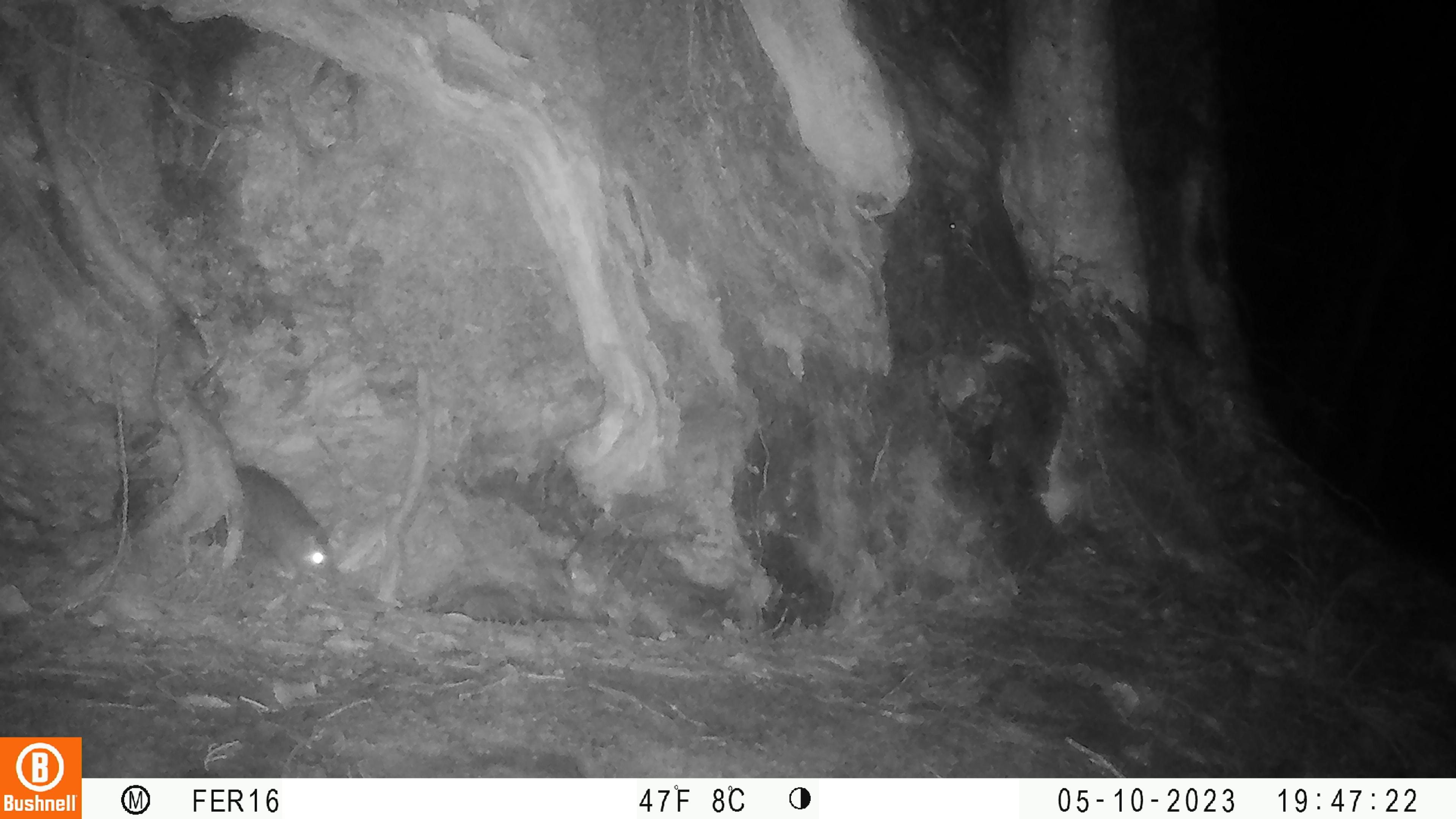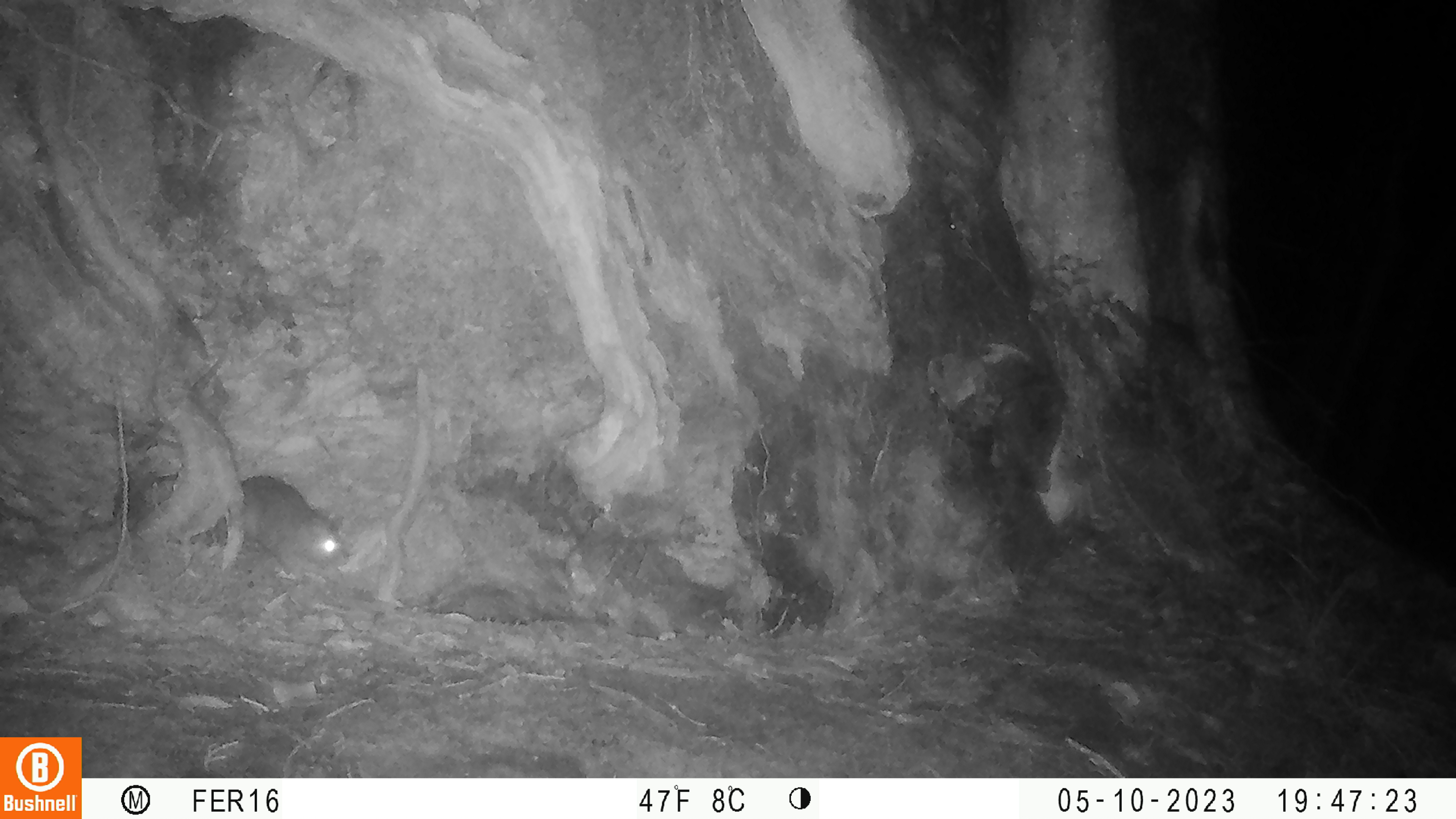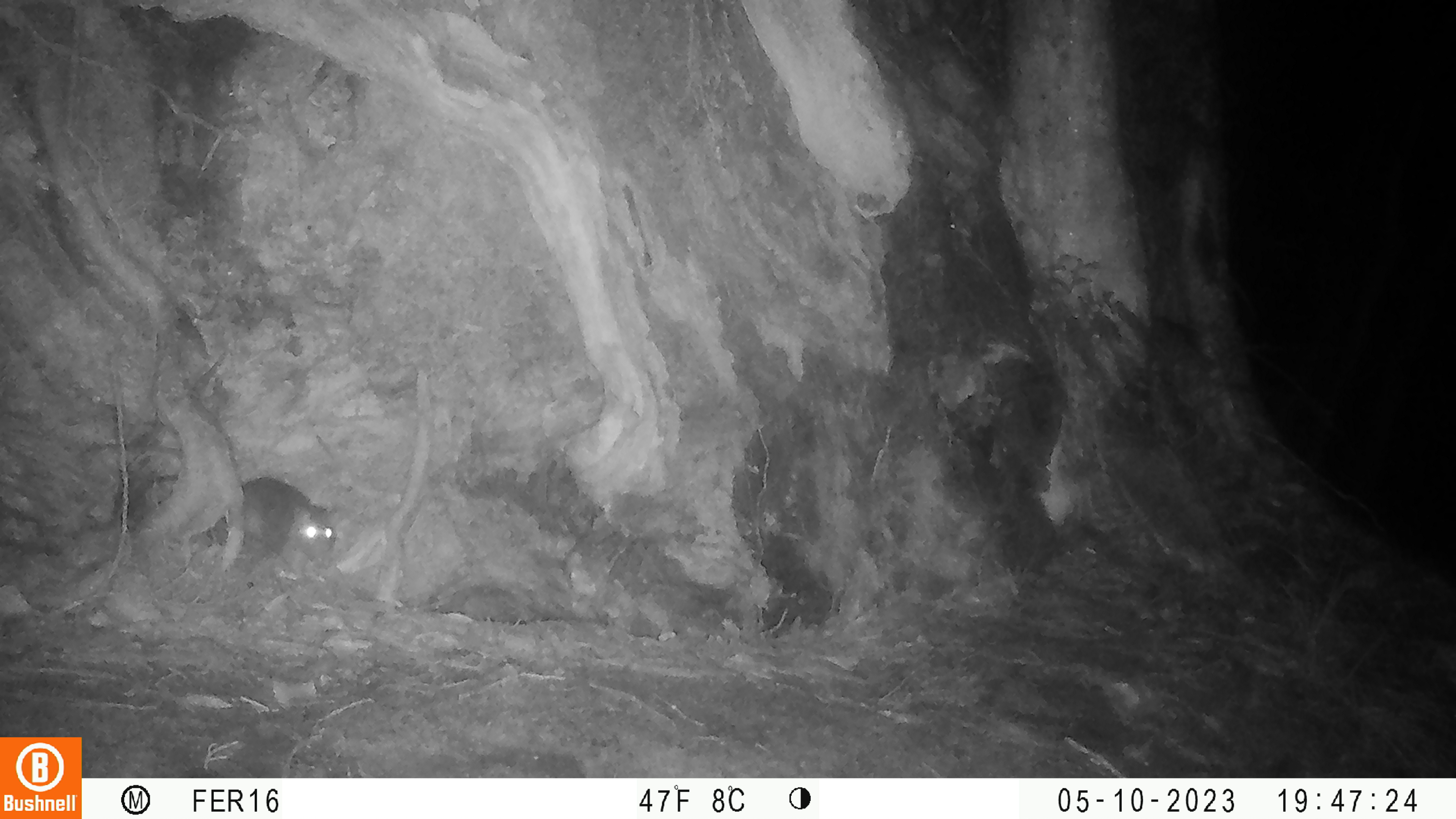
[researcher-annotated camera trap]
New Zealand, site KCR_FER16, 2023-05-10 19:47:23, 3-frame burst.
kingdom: Animalia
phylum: Chordata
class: Mammalia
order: Rodentia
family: Muridae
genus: Rattus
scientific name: Rattus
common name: rat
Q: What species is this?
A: Rat (Rattus).